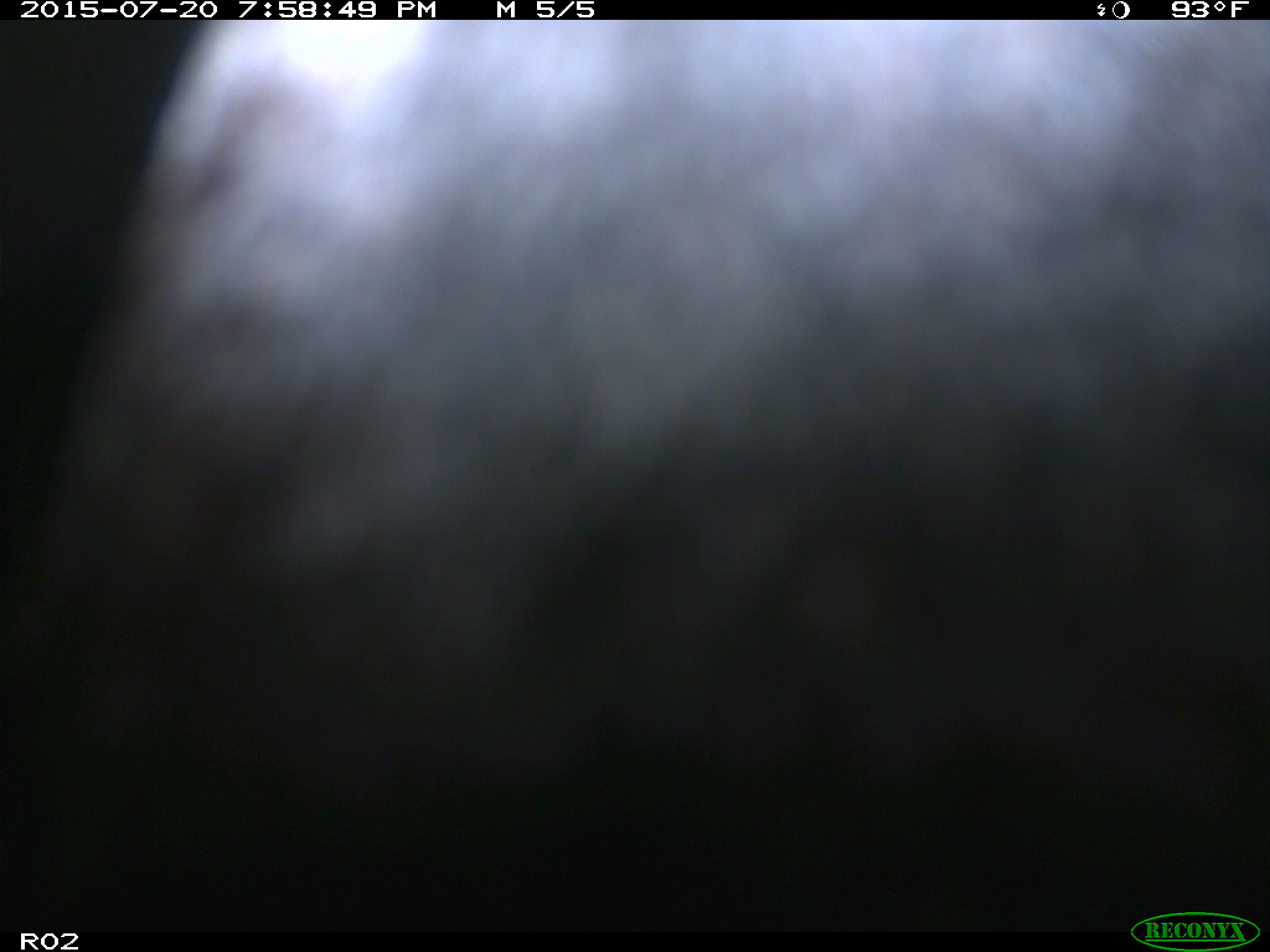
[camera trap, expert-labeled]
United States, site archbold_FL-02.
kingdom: Animalia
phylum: Chordata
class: Mammalia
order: Artiodactyla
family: Bovidae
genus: Bos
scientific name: Bos taurus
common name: domestic cow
Bos taurus (domestic cow).